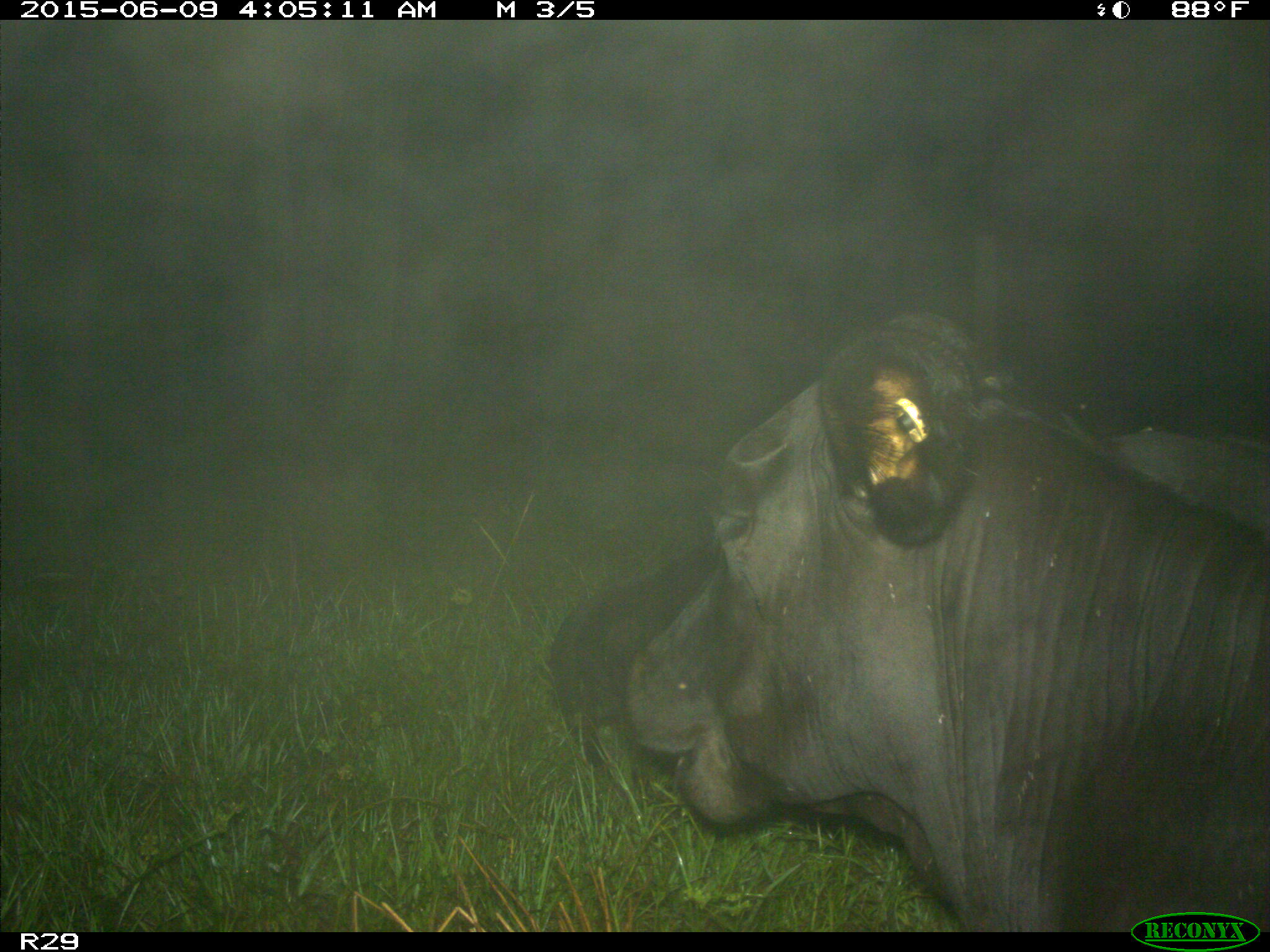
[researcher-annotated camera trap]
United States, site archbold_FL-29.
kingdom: Animalia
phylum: Chordata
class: Mammalia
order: Artiodactyla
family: Bovidae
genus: Bos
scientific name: Bos taurus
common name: domestic cow